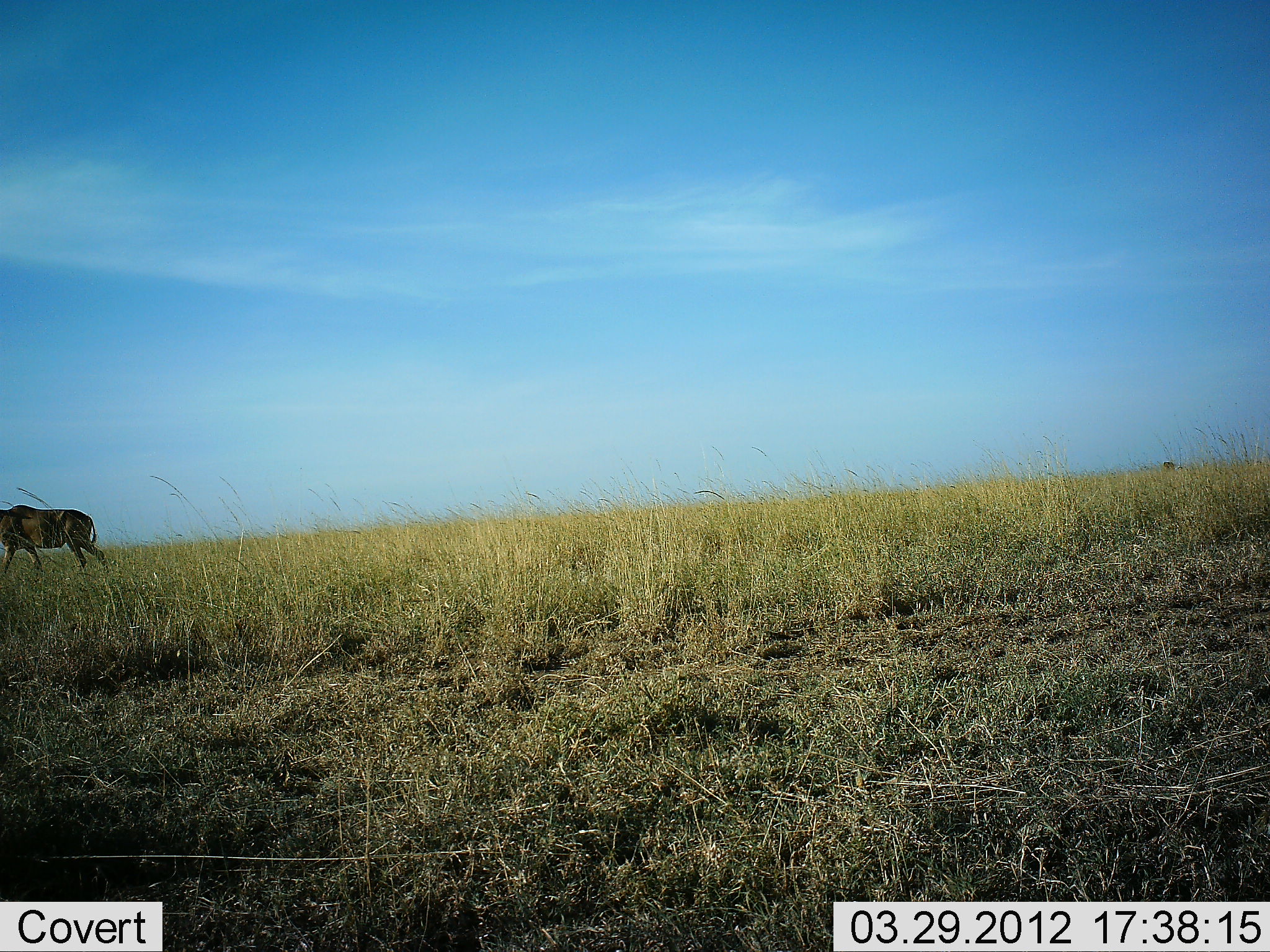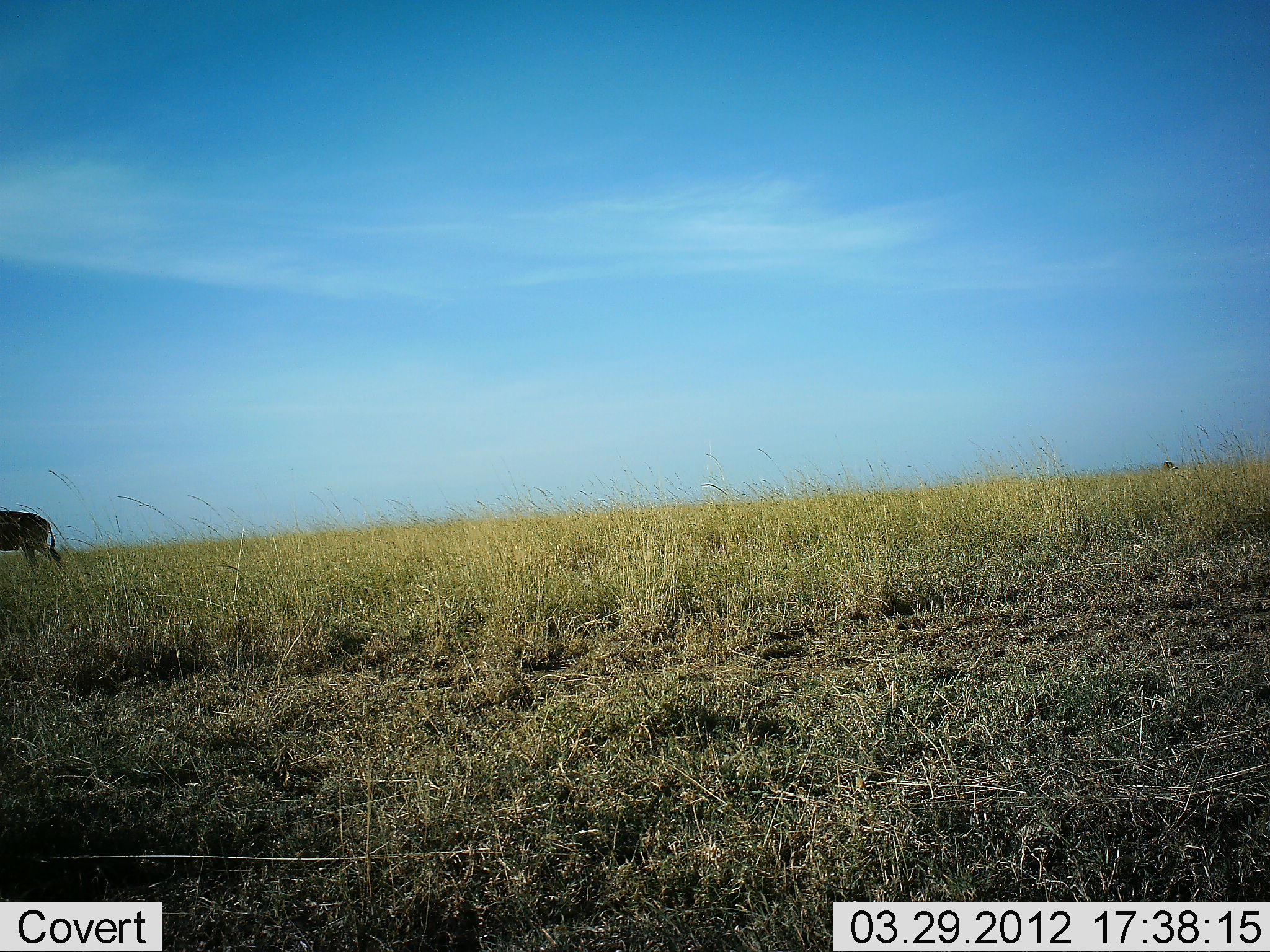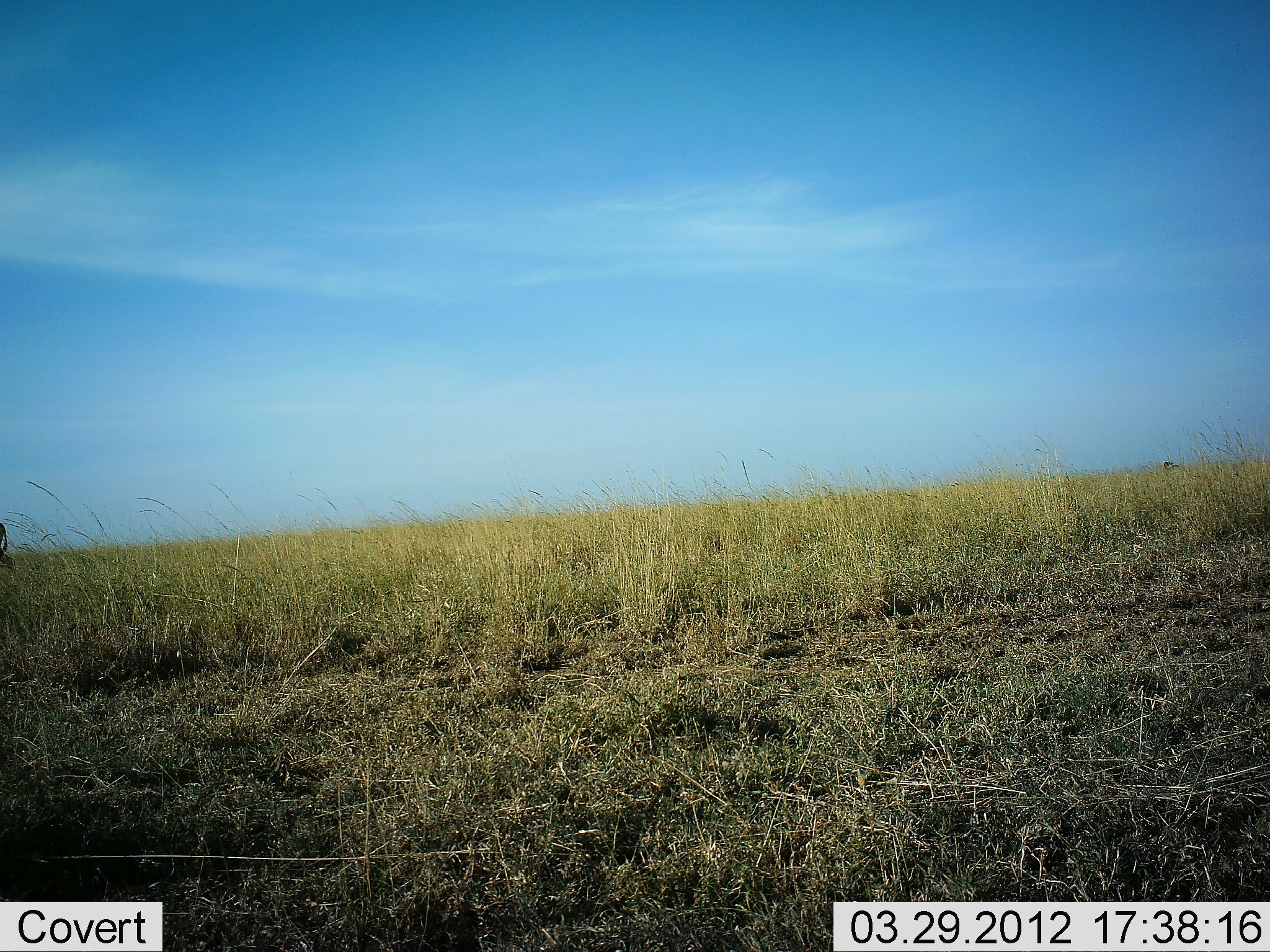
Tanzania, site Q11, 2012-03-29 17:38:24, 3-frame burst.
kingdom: Animalia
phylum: Chordata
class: Mammalia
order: Artiodactyla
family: Bovidae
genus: Connochaetes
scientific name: Connochaetes taurinus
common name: blue wildebeest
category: wildebeest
Wildebeest (blue wildebeest) (Connochaetes taurinus), count 1. Behavior (volunteer vote fractions): standing 0%, resting 0%, moving 100%, interacting 0%. Young present (vote fraction): 0%. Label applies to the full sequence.